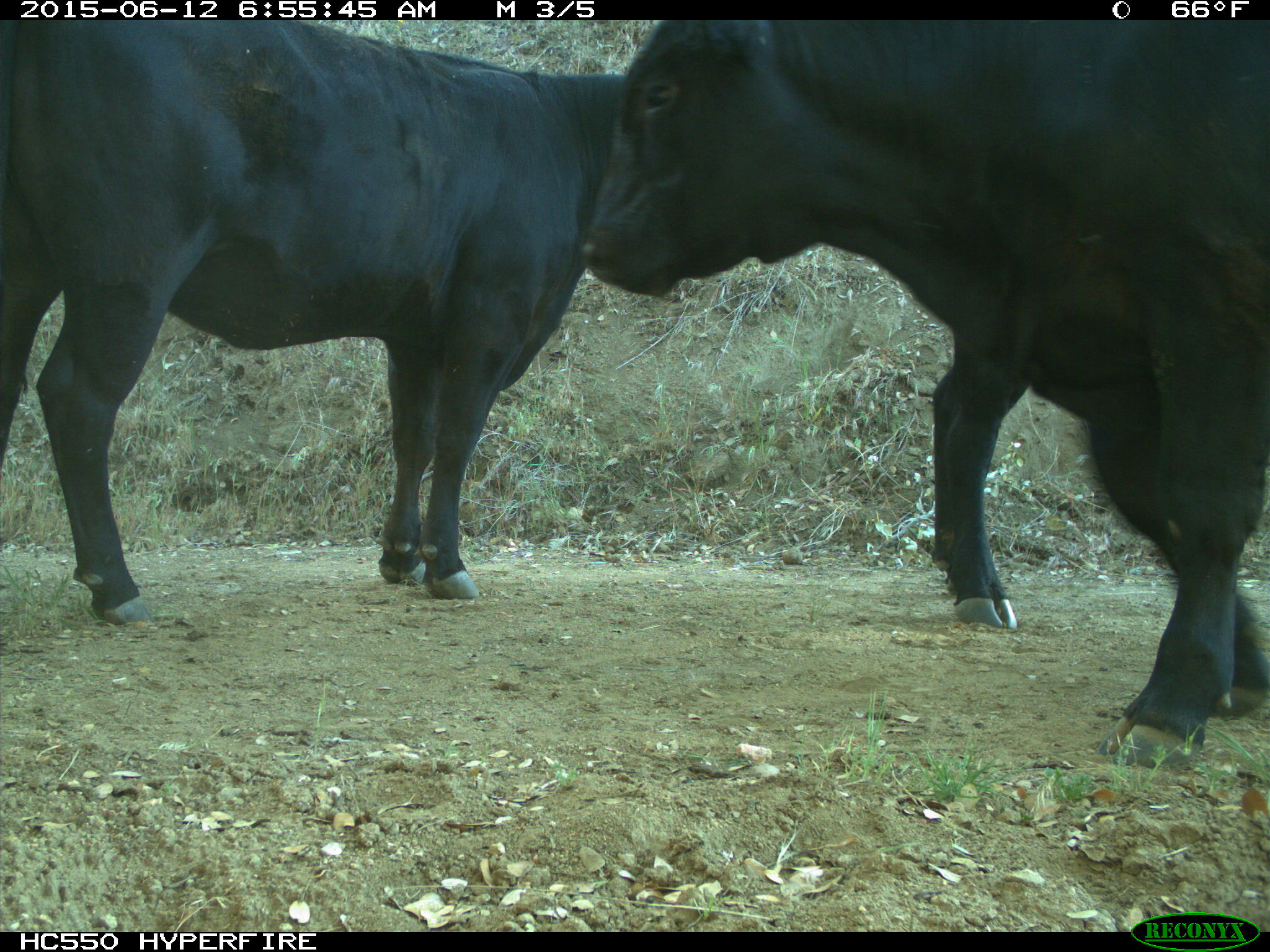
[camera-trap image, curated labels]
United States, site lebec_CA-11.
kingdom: Animalia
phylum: Chordata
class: Mammalia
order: Artiodactyla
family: Bovidae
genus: Bos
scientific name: Bos taurus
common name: domestic cow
Bos taurus (domestic cow).